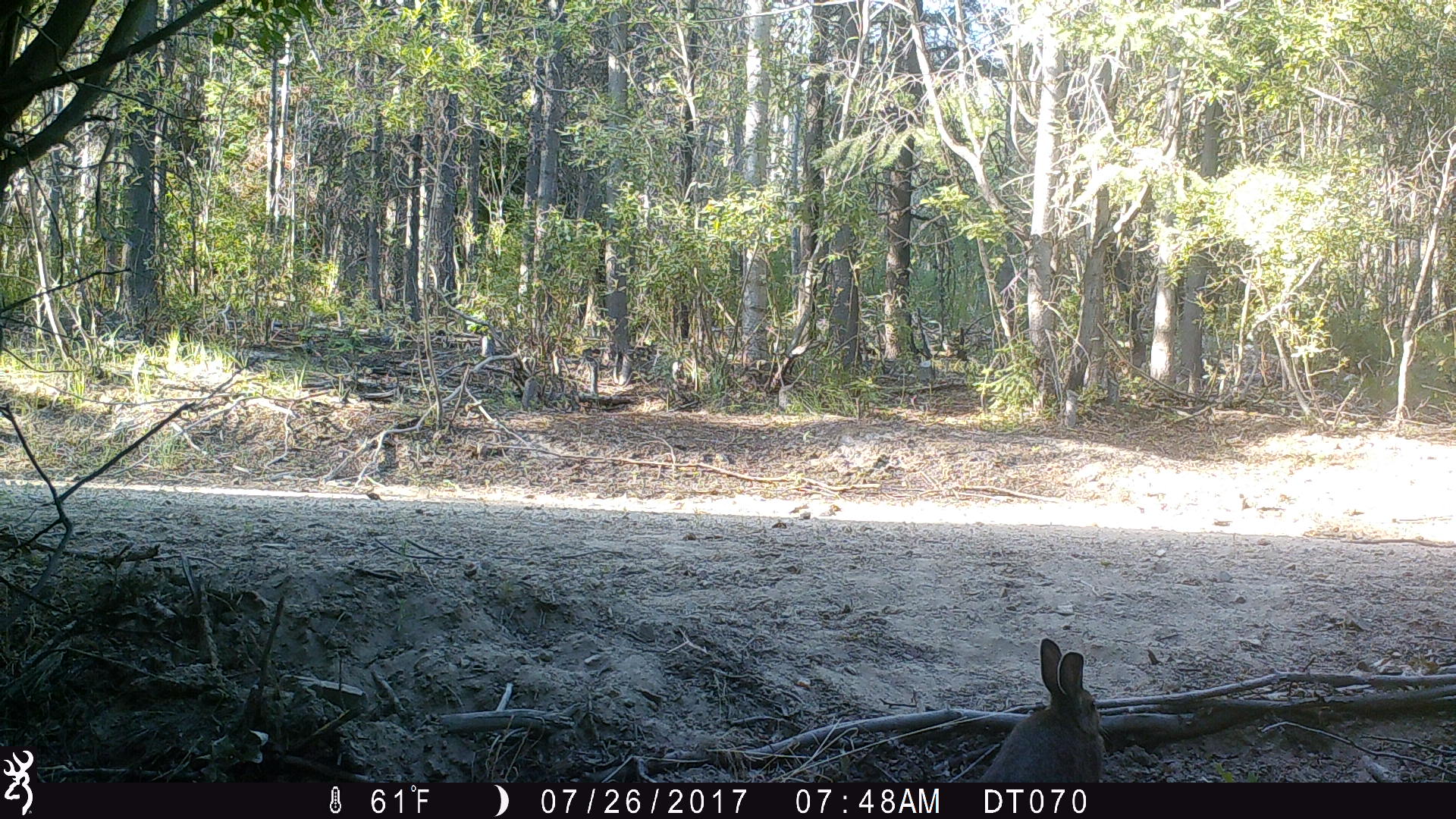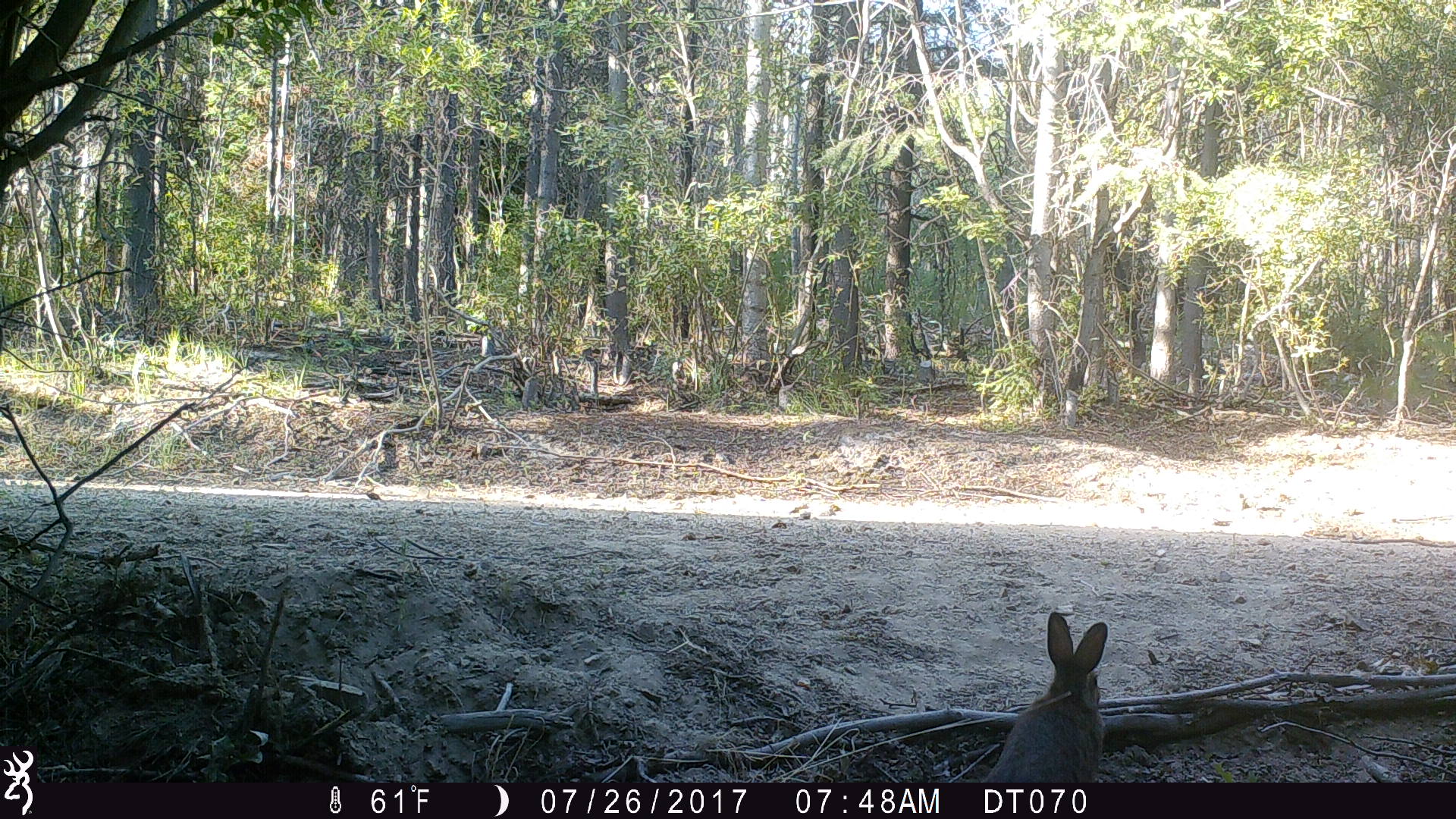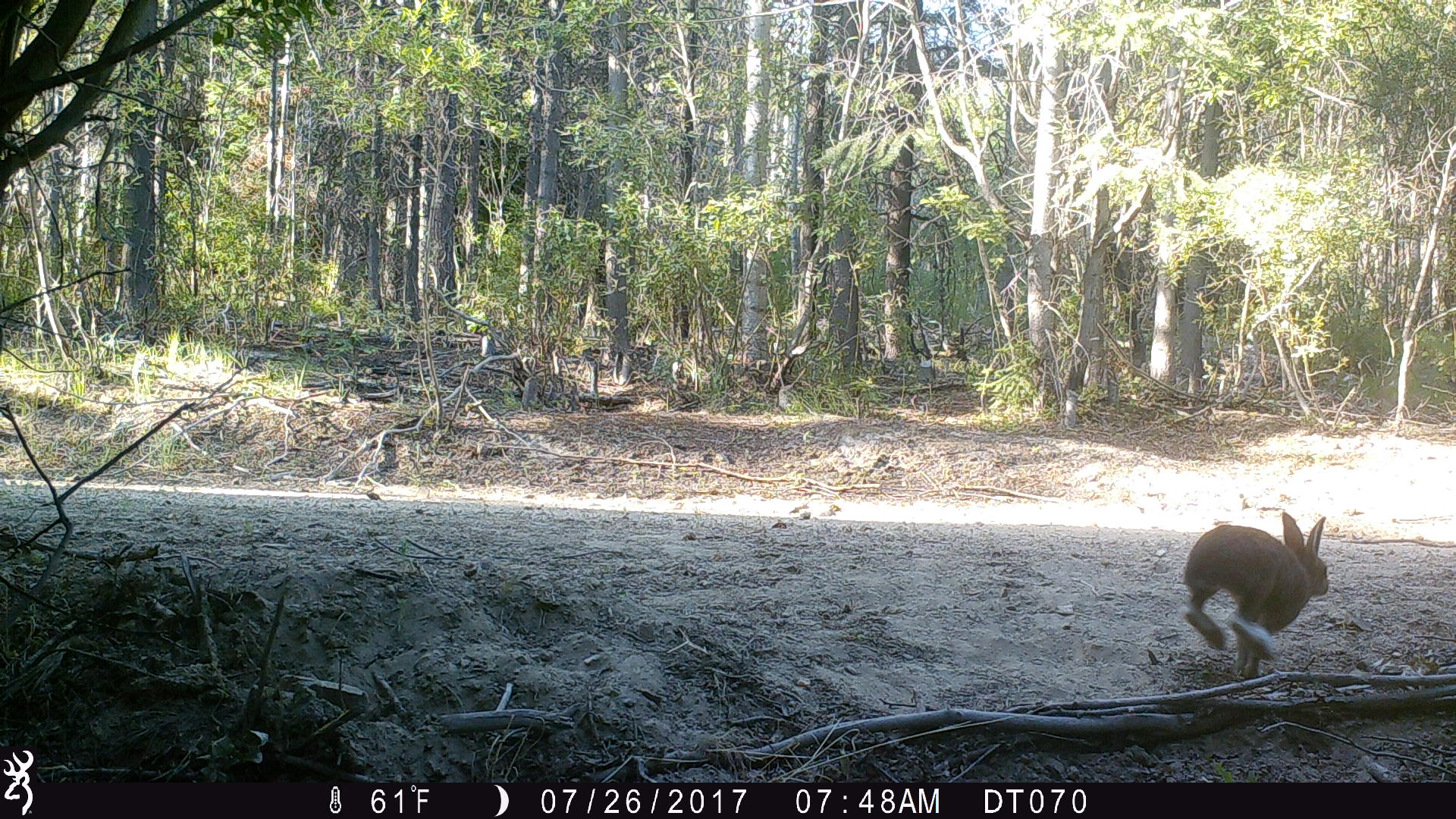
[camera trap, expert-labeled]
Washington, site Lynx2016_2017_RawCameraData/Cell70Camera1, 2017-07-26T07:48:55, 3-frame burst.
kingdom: Animalia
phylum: Chordata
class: Mammalia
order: Lagomorpha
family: Leporidae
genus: Lepus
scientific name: Lepus americanus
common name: snowshoe hare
Lepus americanus (snowshoe hare). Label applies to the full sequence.